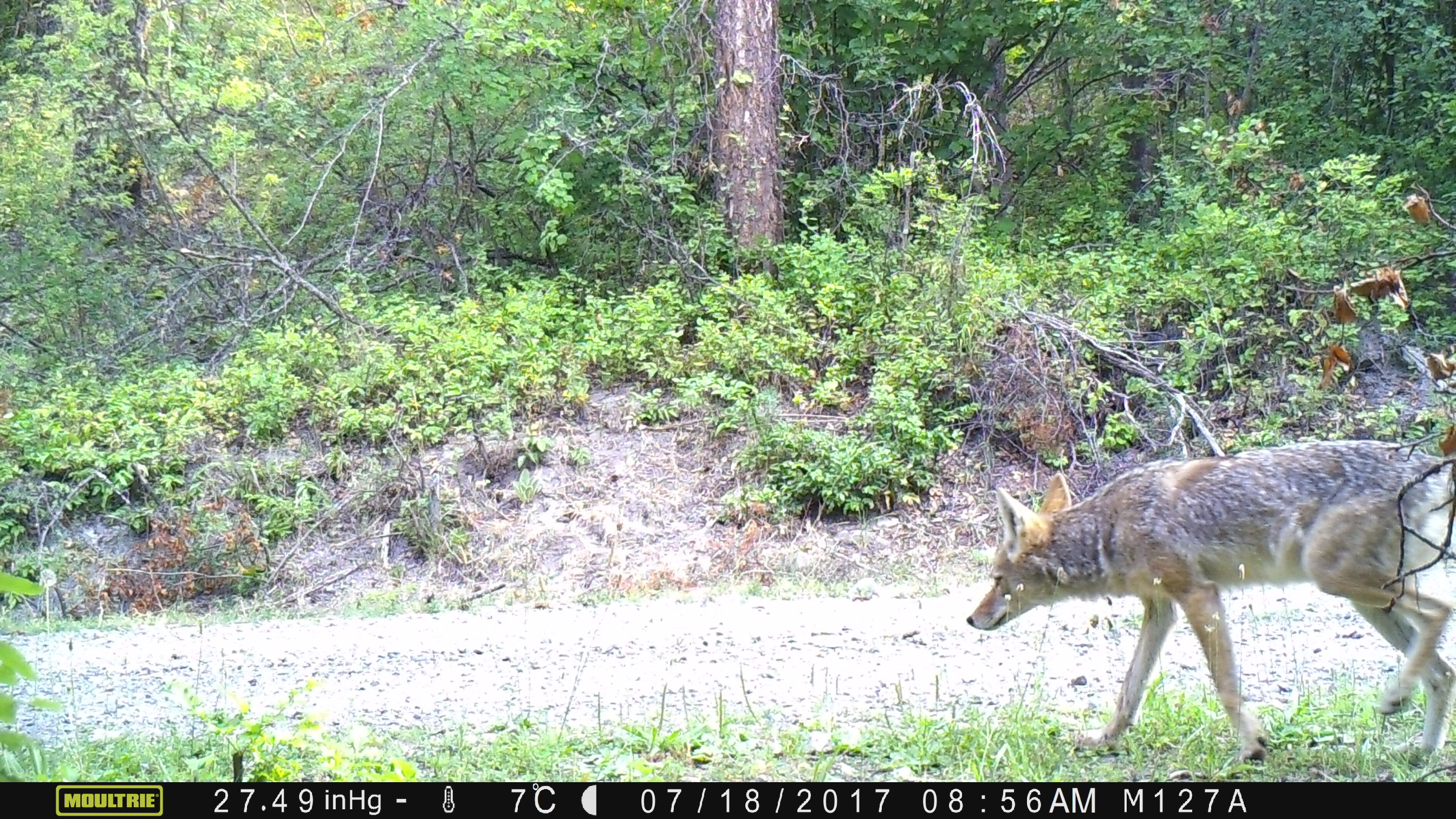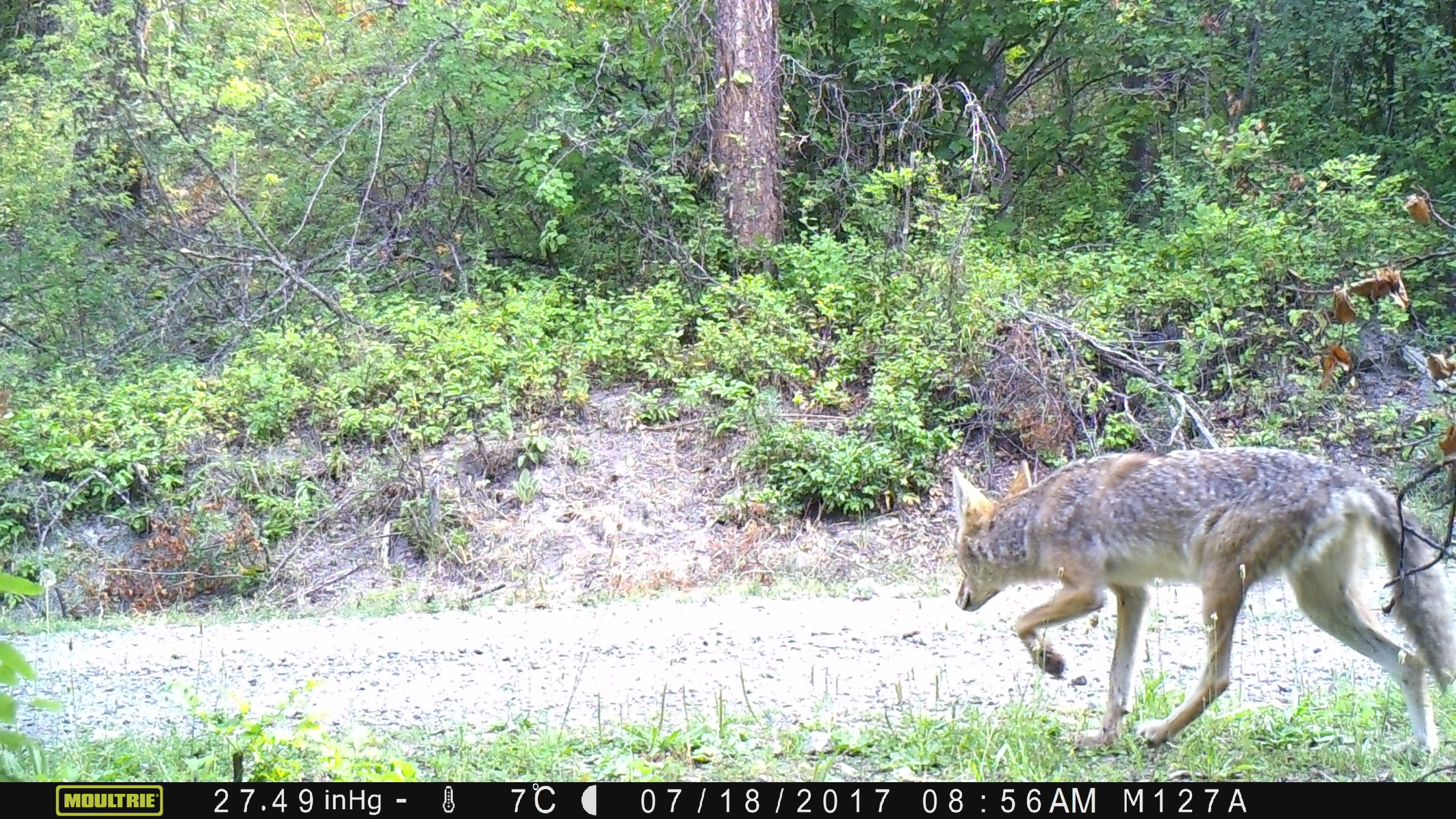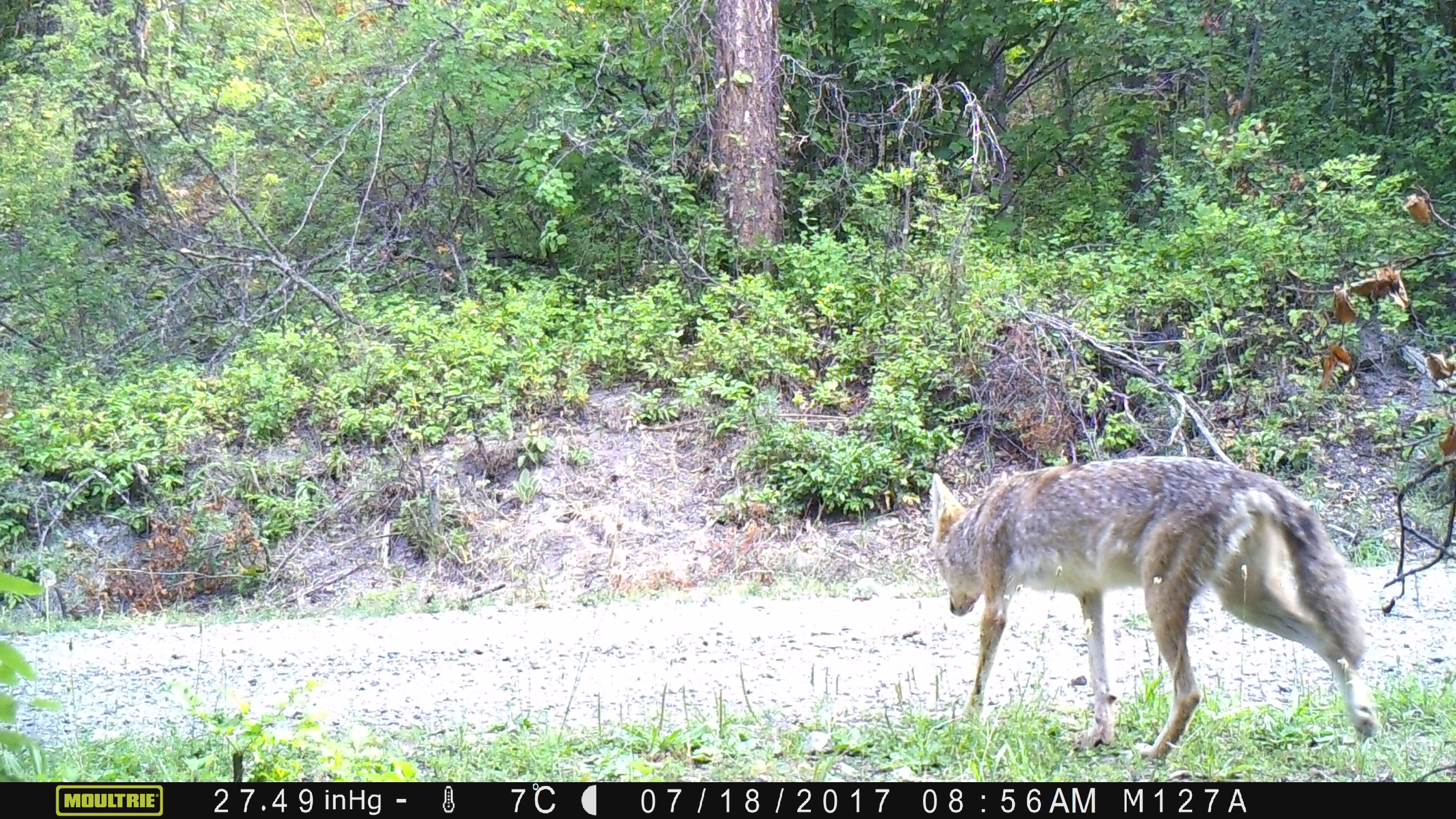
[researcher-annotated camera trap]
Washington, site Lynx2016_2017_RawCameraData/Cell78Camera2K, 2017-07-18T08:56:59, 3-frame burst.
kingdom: Animalia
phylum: Chordata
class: Mammalia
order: Carnivora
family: Canidae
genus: Canis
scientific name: Canis latrans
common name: coyote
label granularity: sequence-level